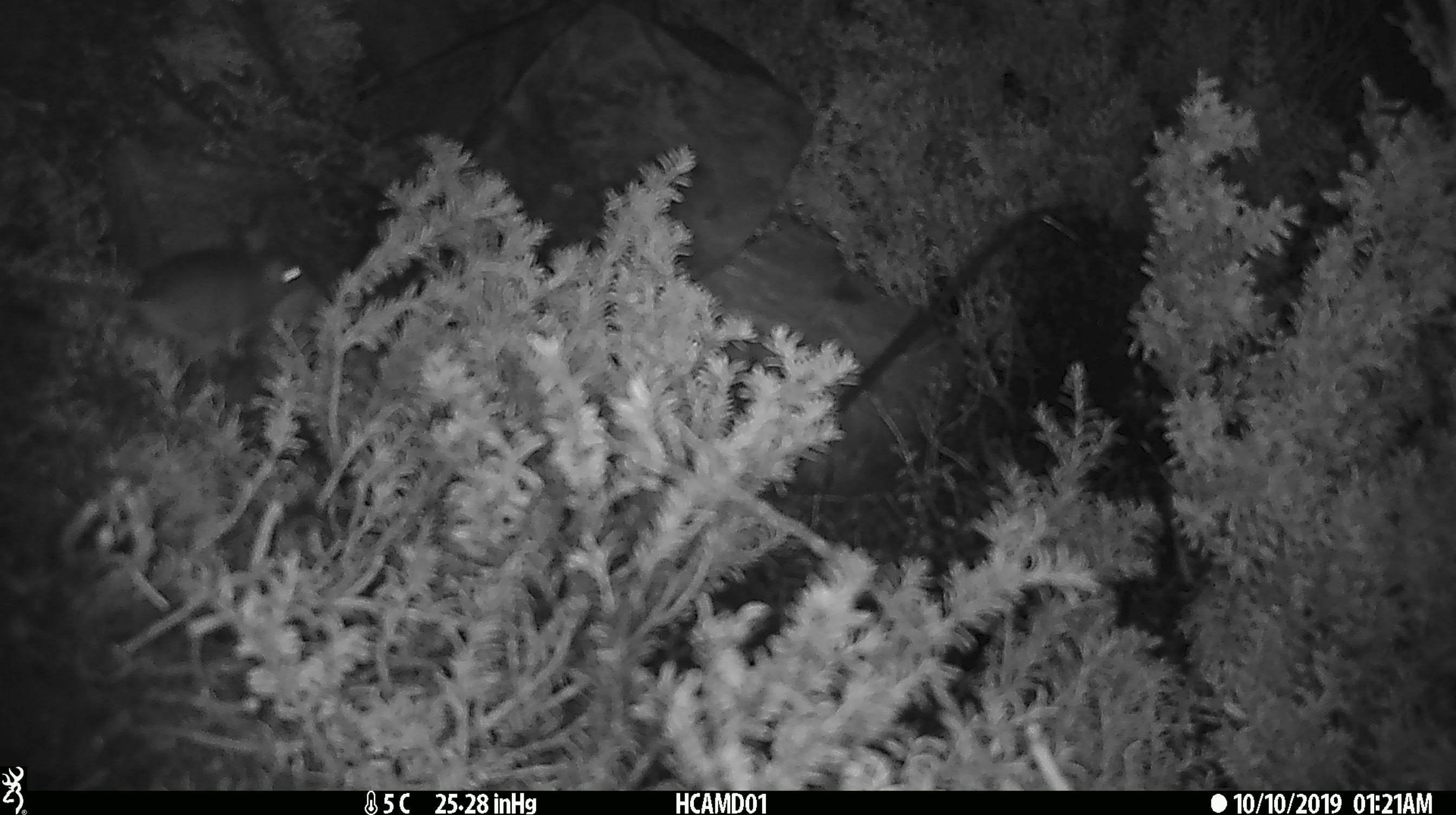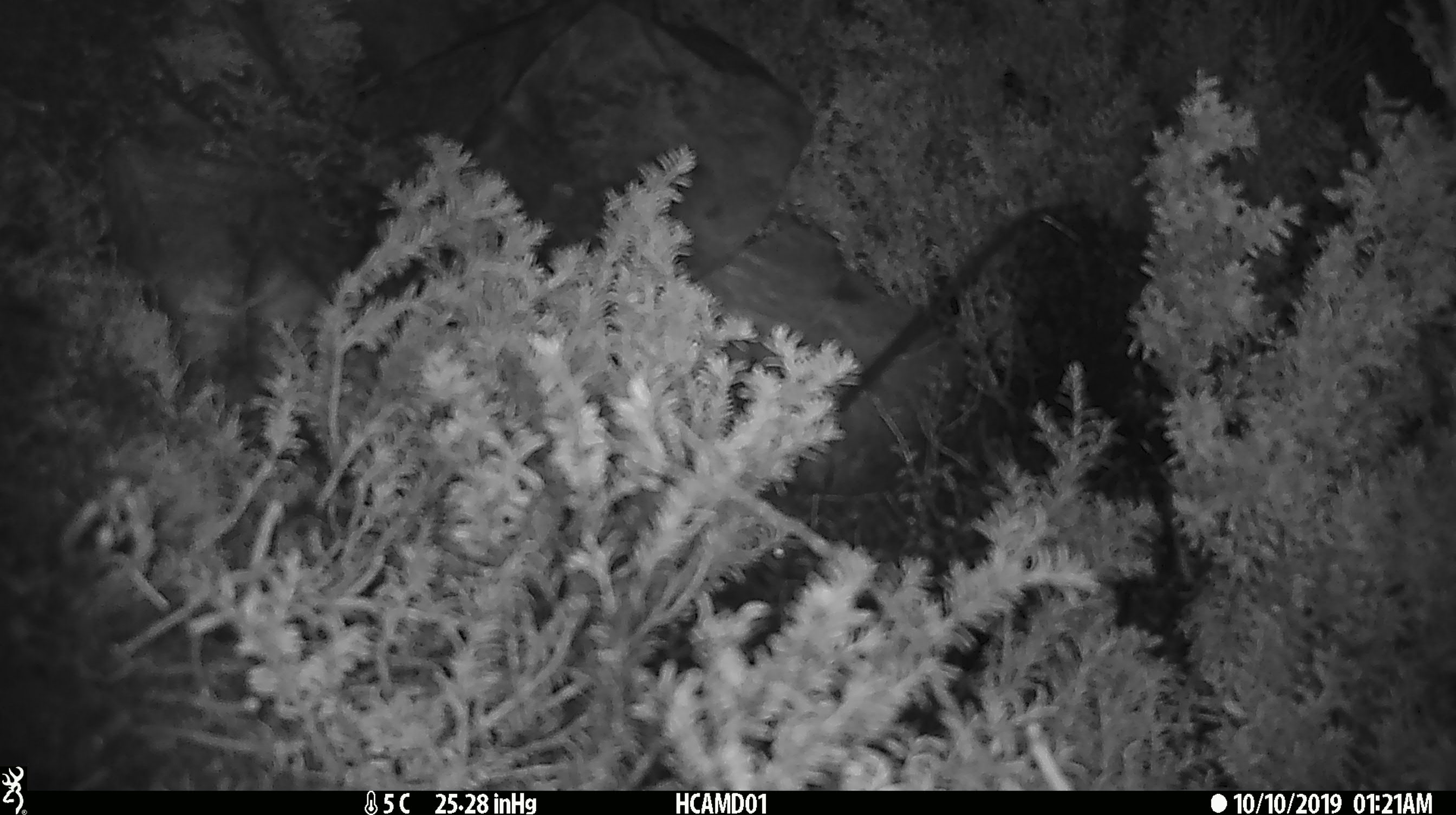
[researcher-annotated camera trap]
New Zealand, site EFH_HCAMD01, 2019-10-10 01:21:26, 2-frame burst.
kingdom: Animalia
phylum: Chordata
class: Mammalia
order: Rodentia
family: Muridae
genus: Mus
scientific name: Mus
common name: mouse